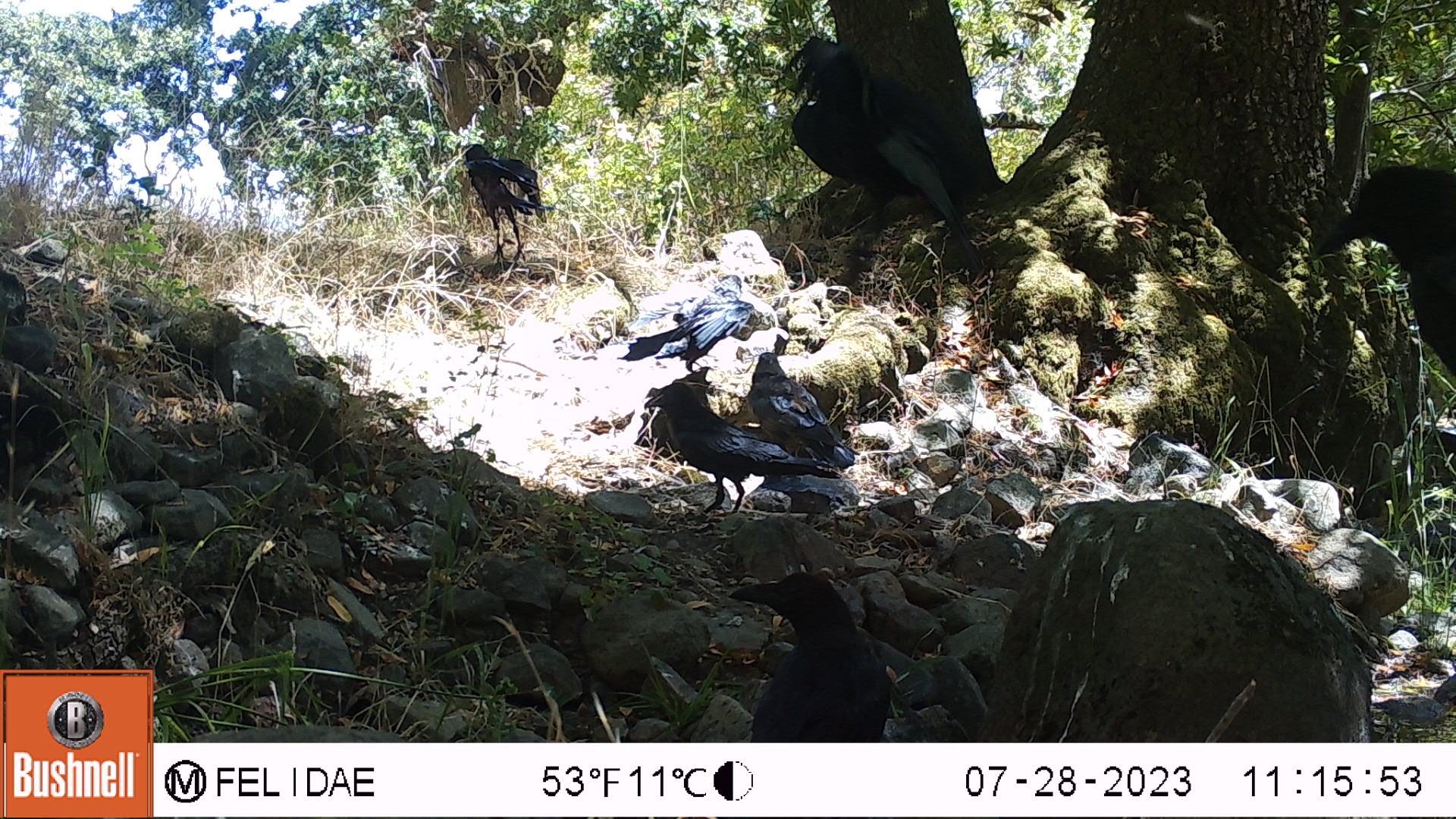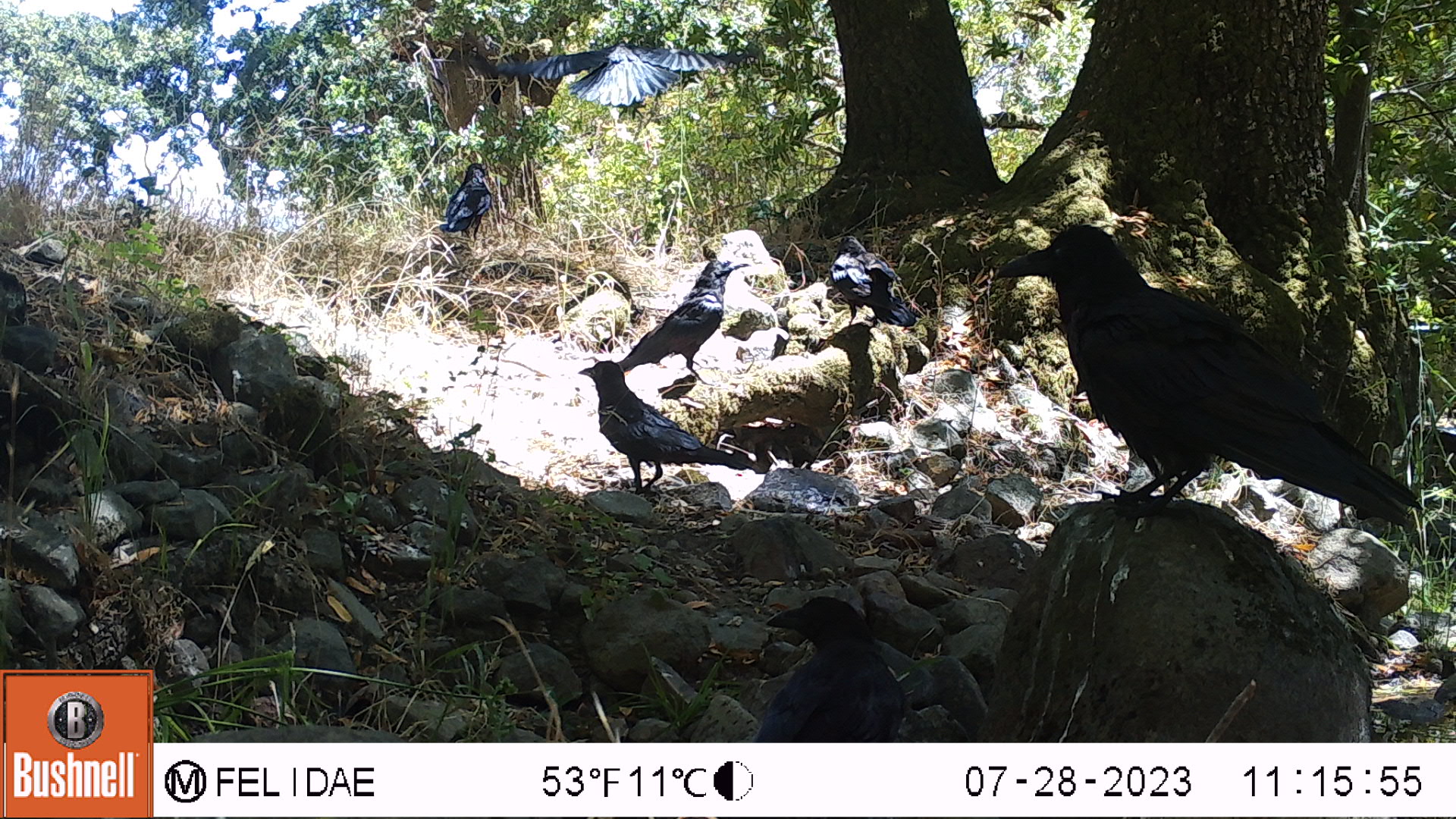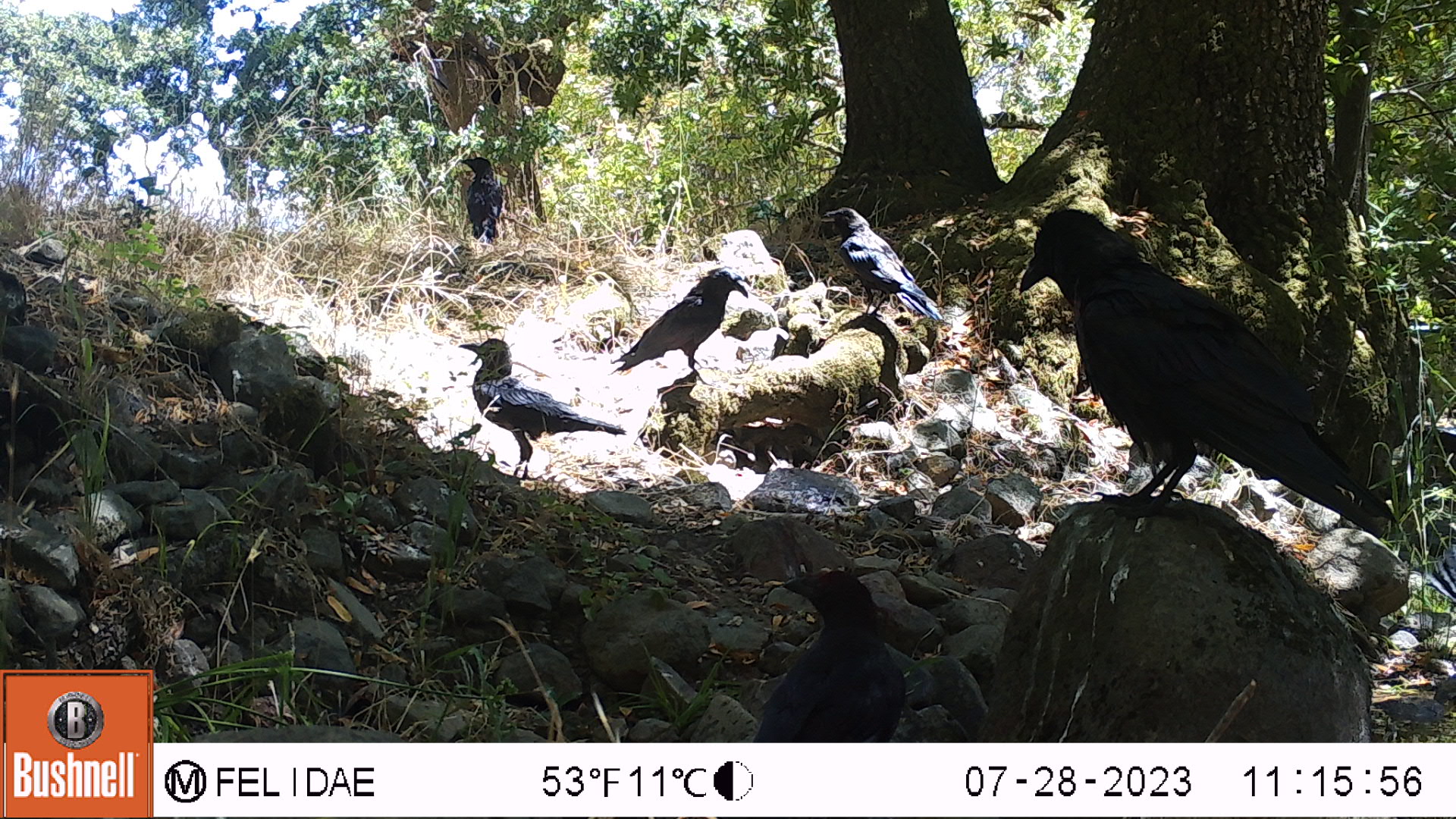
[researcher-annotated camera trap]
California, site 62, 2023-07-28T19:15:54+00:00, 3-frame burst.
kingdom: Animalia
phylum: Chordata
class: Aves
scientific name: Aves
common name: bird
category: unknown bird